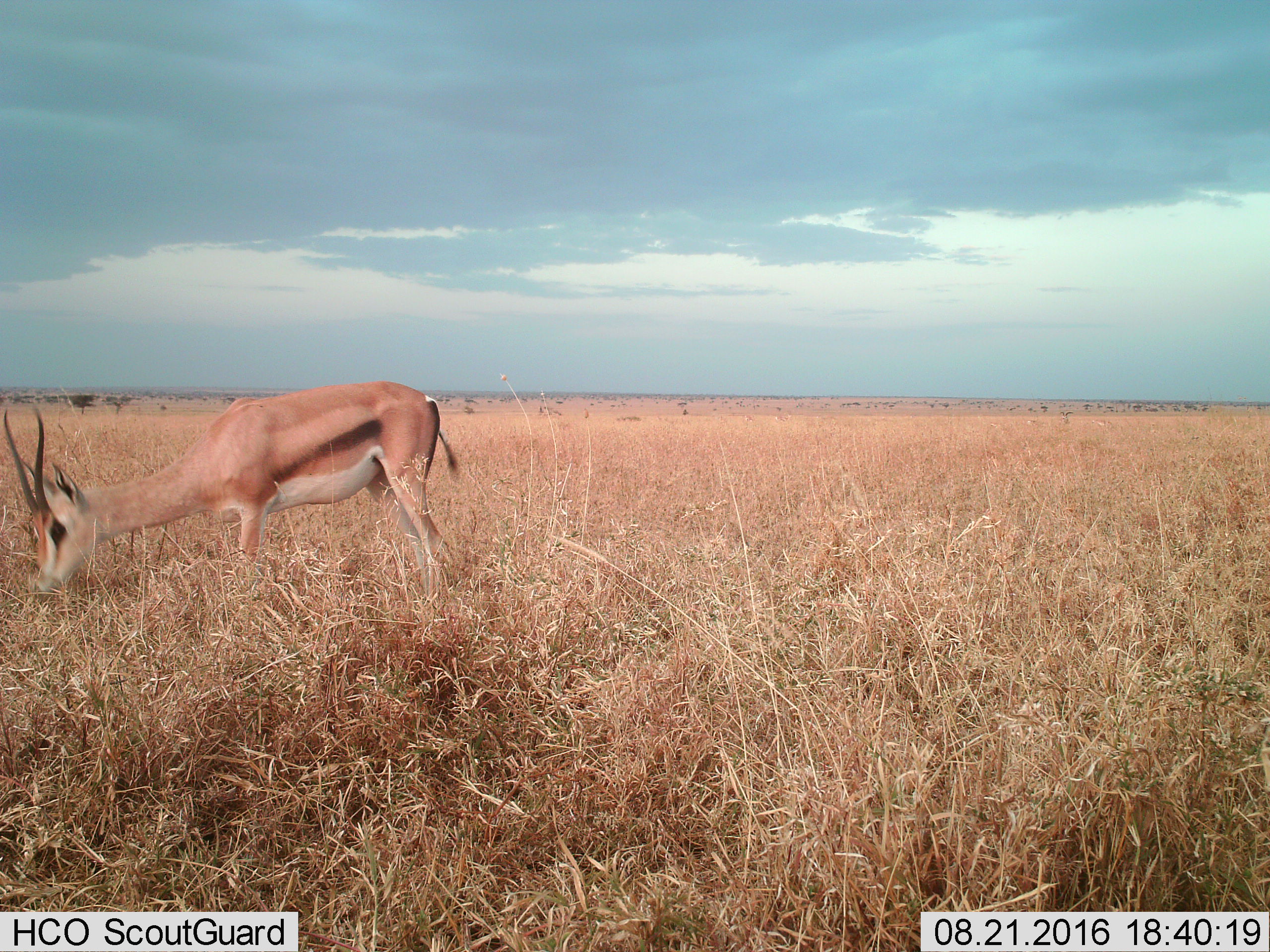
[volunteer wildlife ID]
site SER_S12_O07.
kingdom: Animalia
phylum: Chordata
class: Mammalia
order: Artiodactyla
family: Bovidae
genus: Eudorcas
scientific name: Eudorcas thomsonii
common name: thomson's gazelle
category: gazellethomsons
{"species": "gazellethomsons (thomson's gazelle) (Eudorcas thomsonii)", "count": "1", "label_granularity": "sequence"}